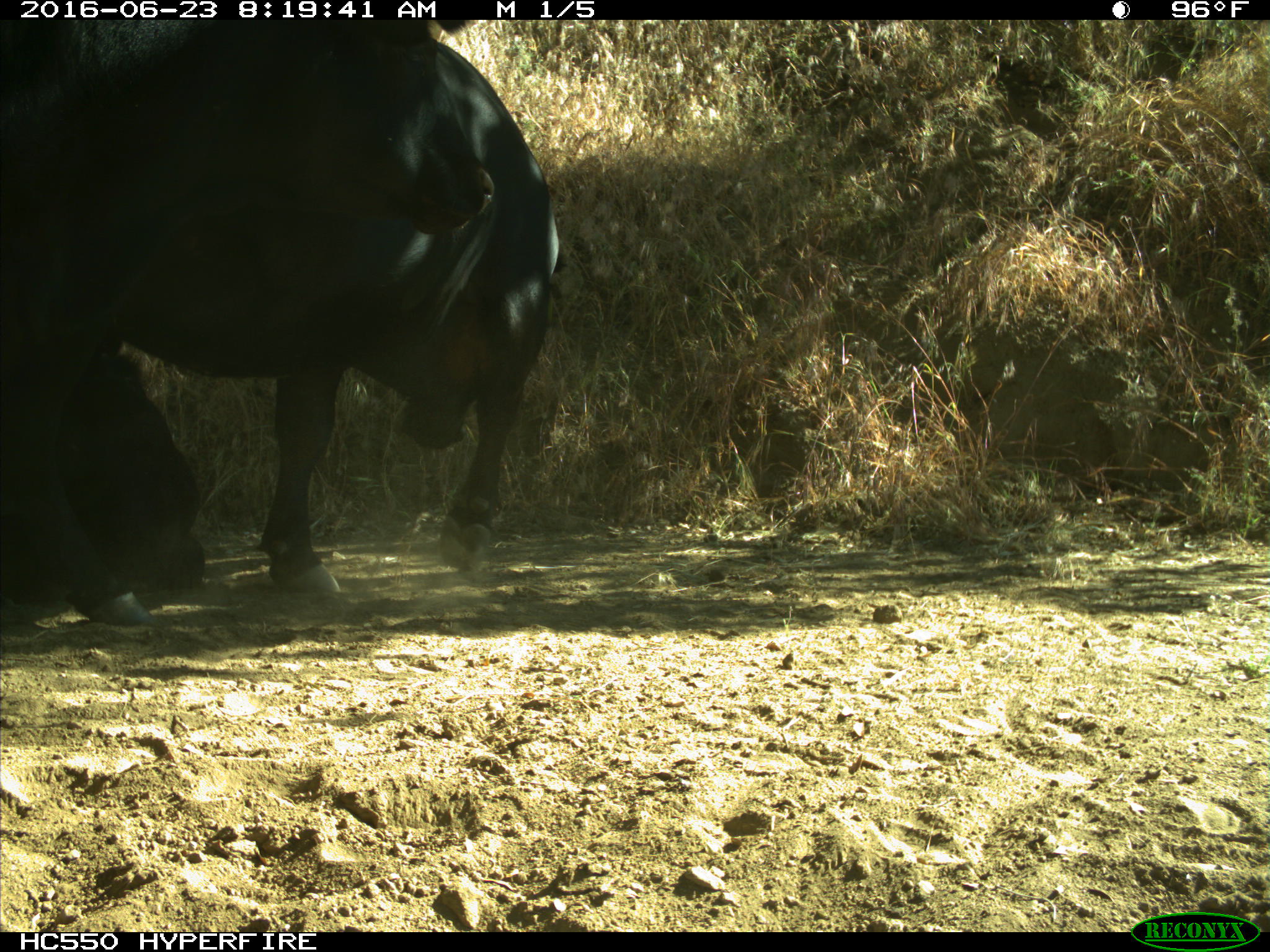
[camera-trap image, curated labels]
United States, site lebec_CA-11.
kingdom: Animalia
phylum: Chordata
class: Mammalia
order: Artiodactyla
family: Bovidae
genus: Bos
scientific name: Bos taurus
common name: domestic cow